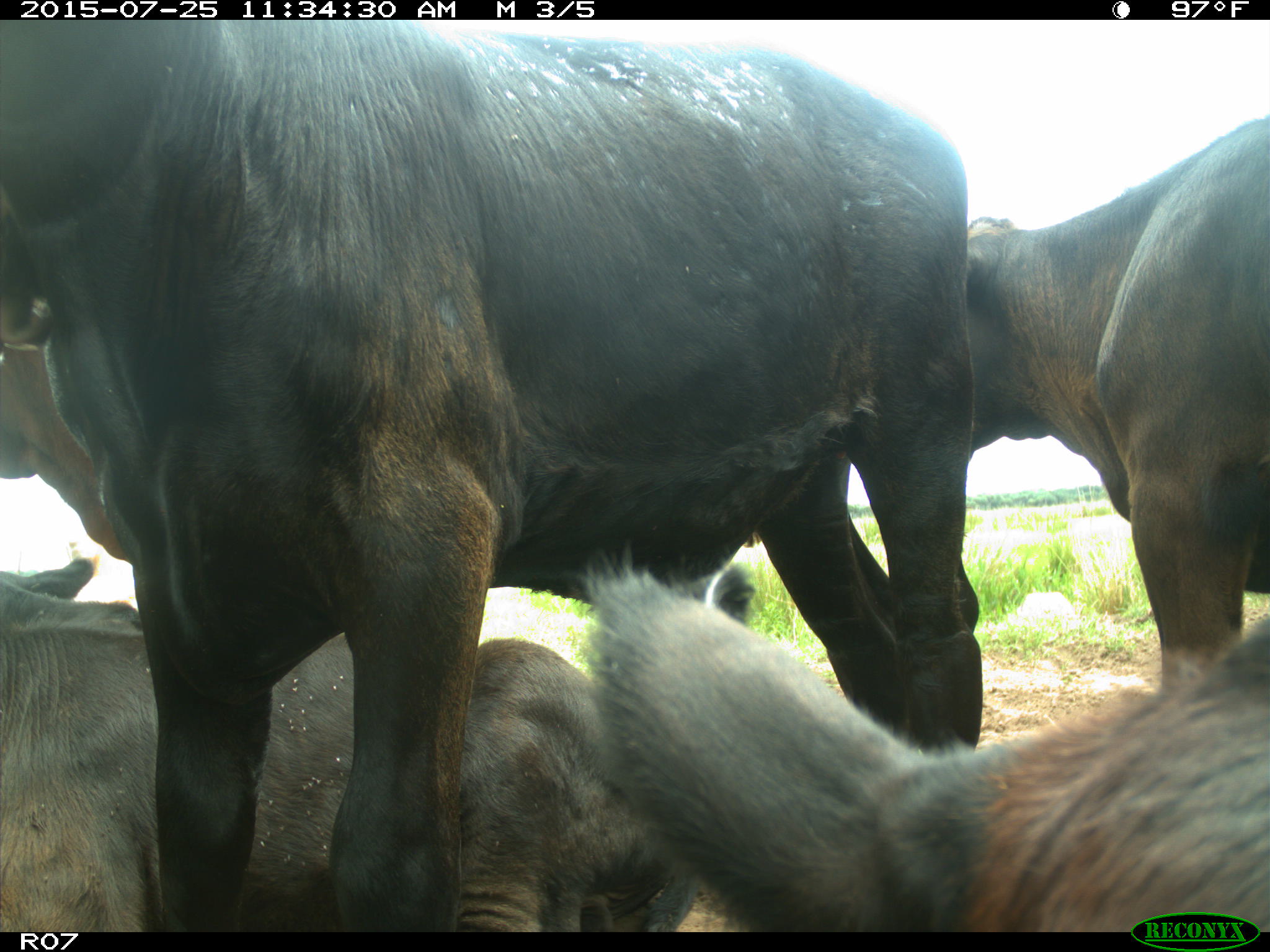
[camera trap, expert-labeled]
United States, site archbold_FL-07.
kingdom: Animalia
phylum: Chordata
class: Mammalia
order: Artiodactyla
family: Bovidae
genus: Bos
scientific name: Bos taurus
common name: domestic cow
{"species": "Bos taurus (domestic cow)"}